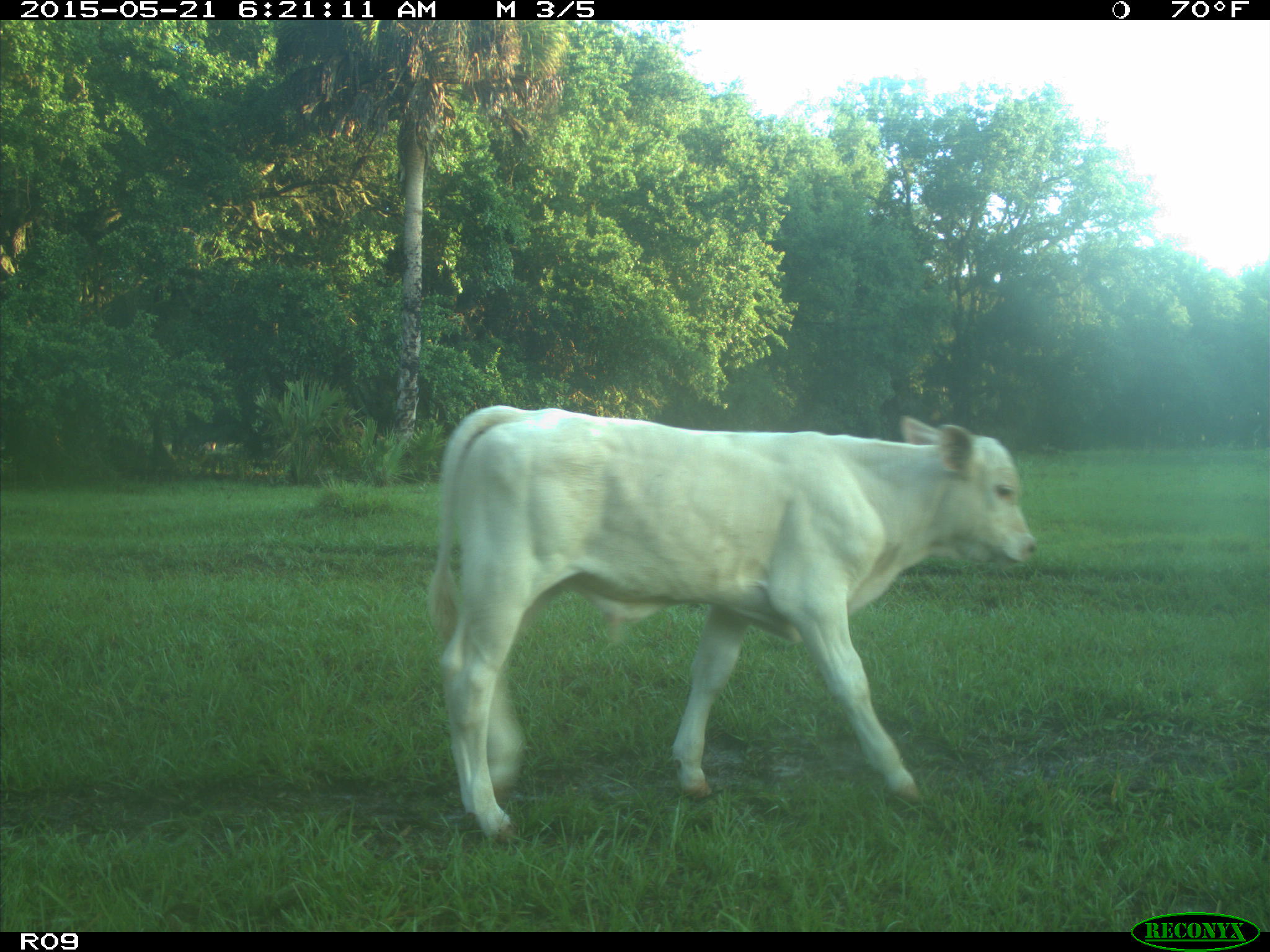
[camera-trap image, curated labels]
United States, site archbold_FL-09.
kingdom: Animalia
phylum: Chordata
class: Mammalia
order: Artiodactyla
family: Bovidae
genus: Bos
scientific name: Bos taurus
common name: domestic cow